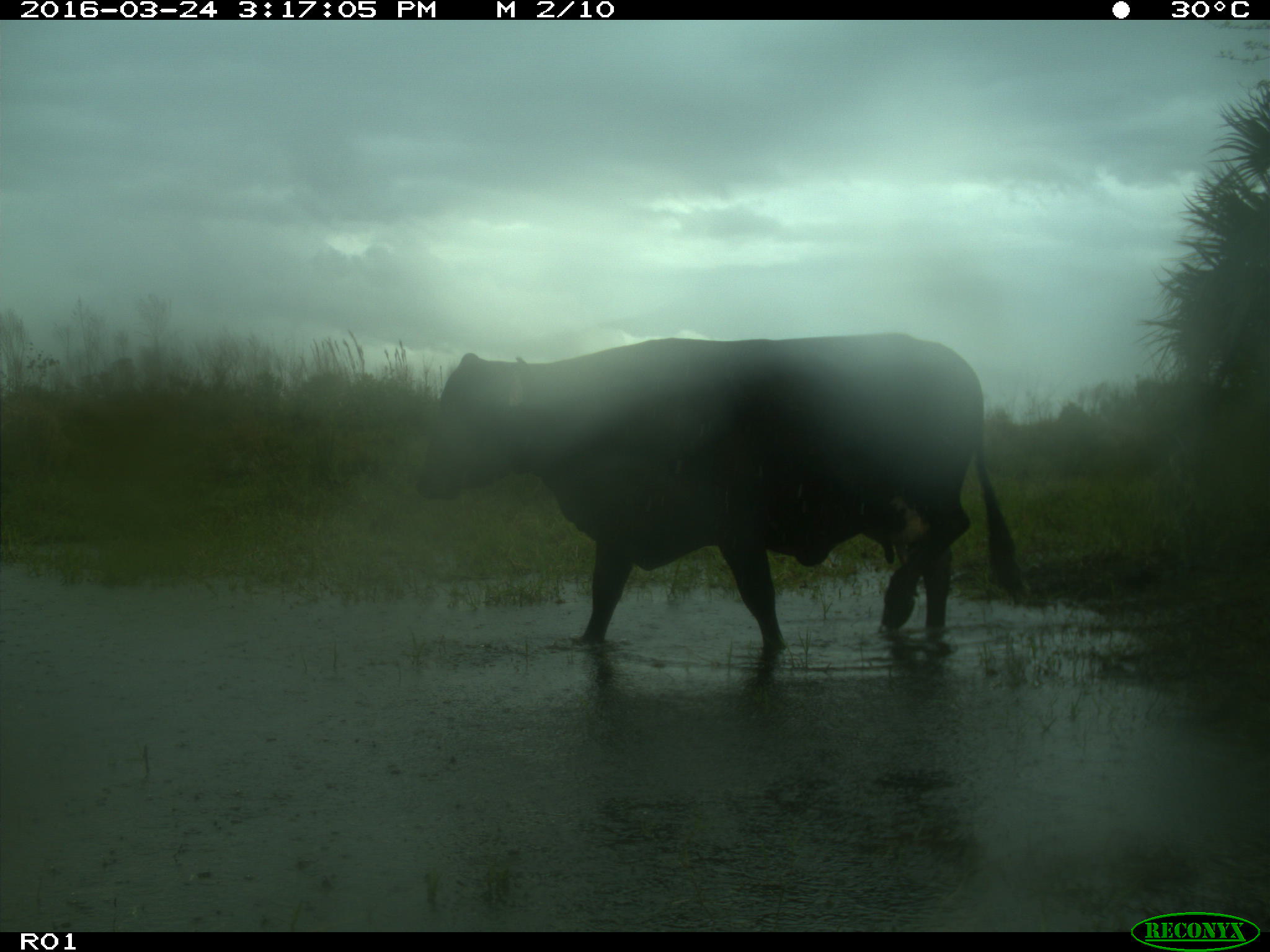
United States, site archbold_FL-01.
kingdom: Animalia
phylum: Chordata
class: Mammalia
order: Artiodactyla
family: Bovidae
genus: Bos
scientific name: Bos taurus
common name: domestic cow